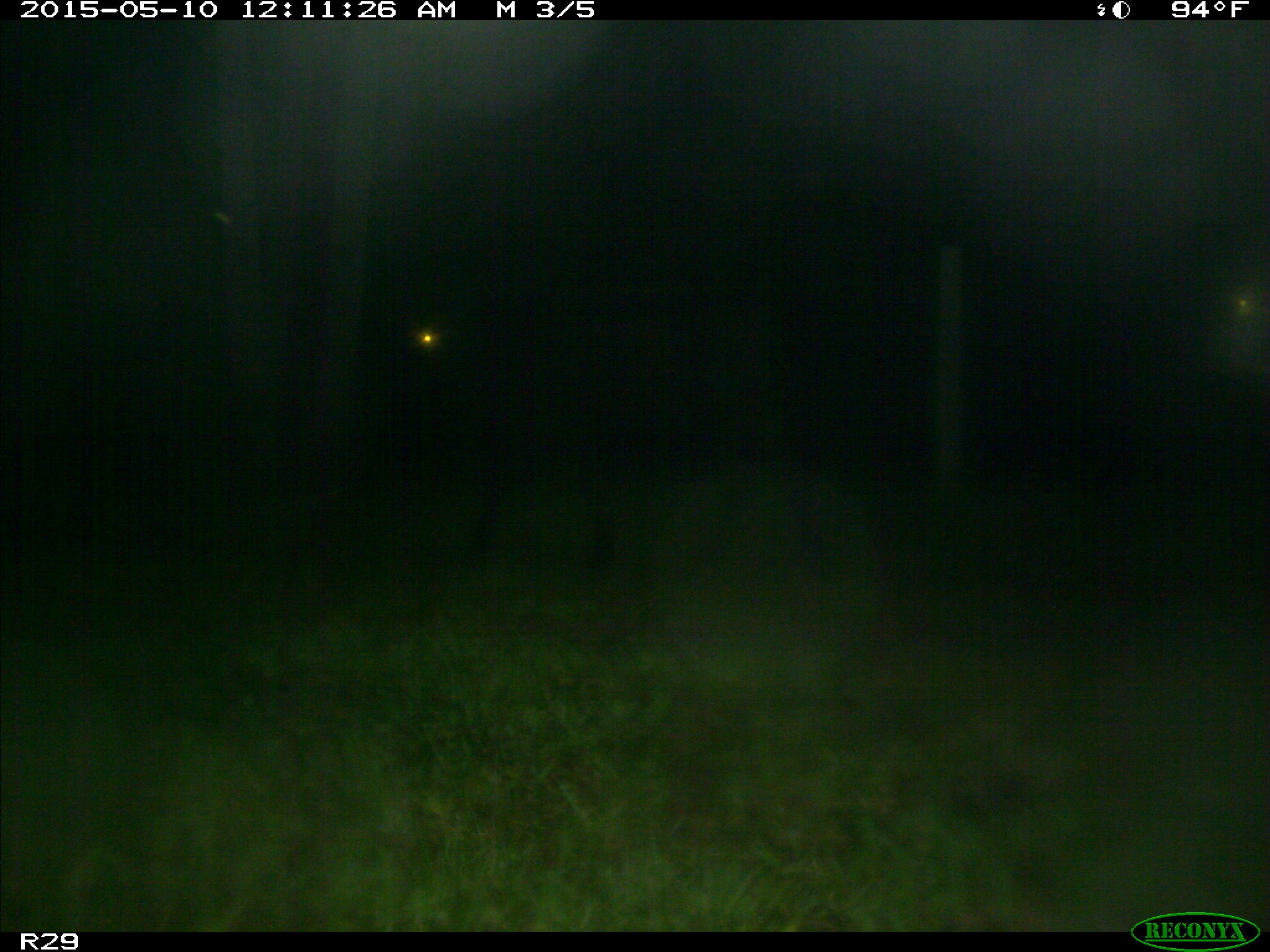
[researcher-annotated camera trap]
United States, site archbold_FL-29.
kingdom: Animalia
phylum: Chordata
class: Mammalia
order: Artiodactyla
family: Bovidae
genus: Bos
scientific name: Bos taurus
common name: domestic cow